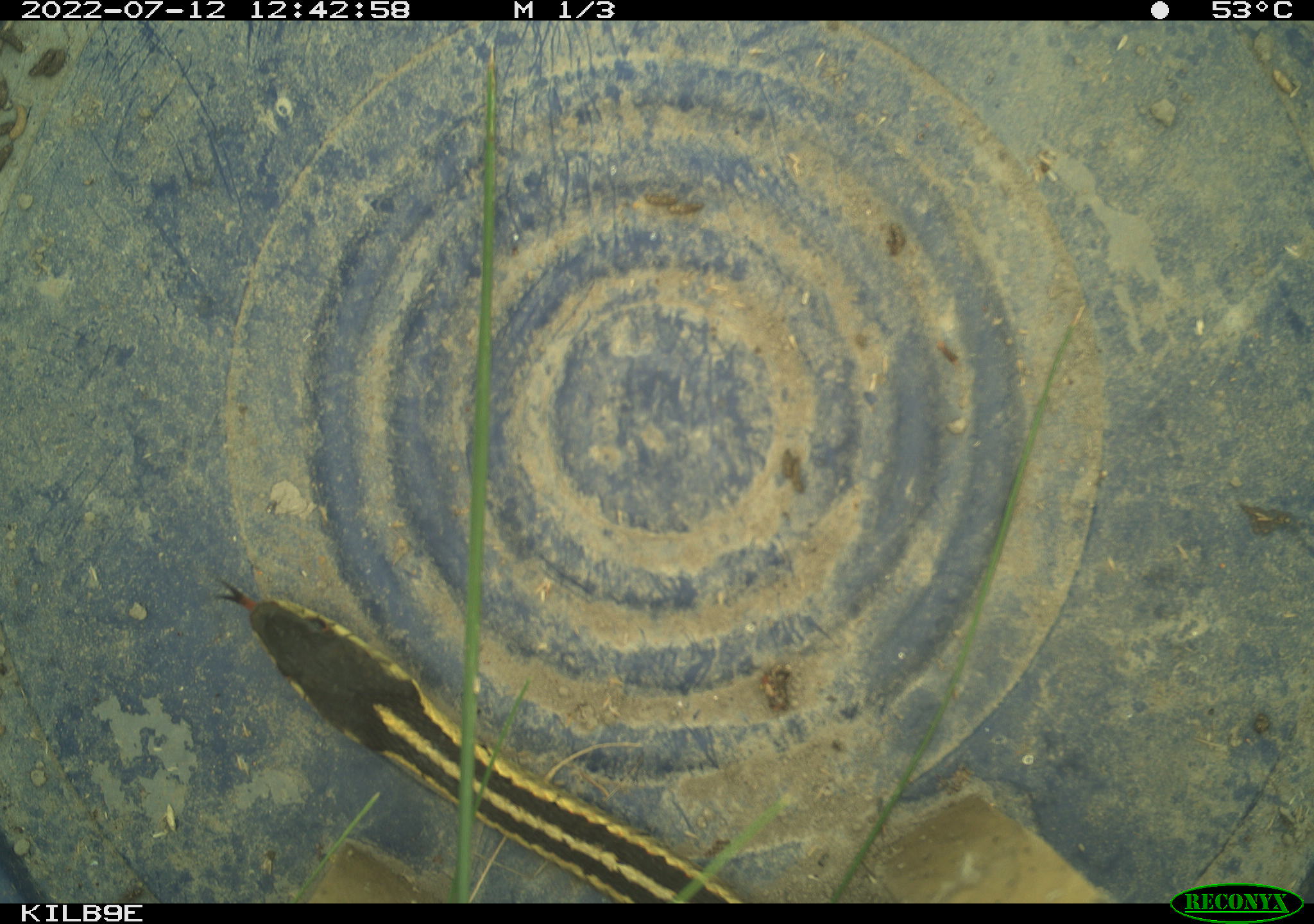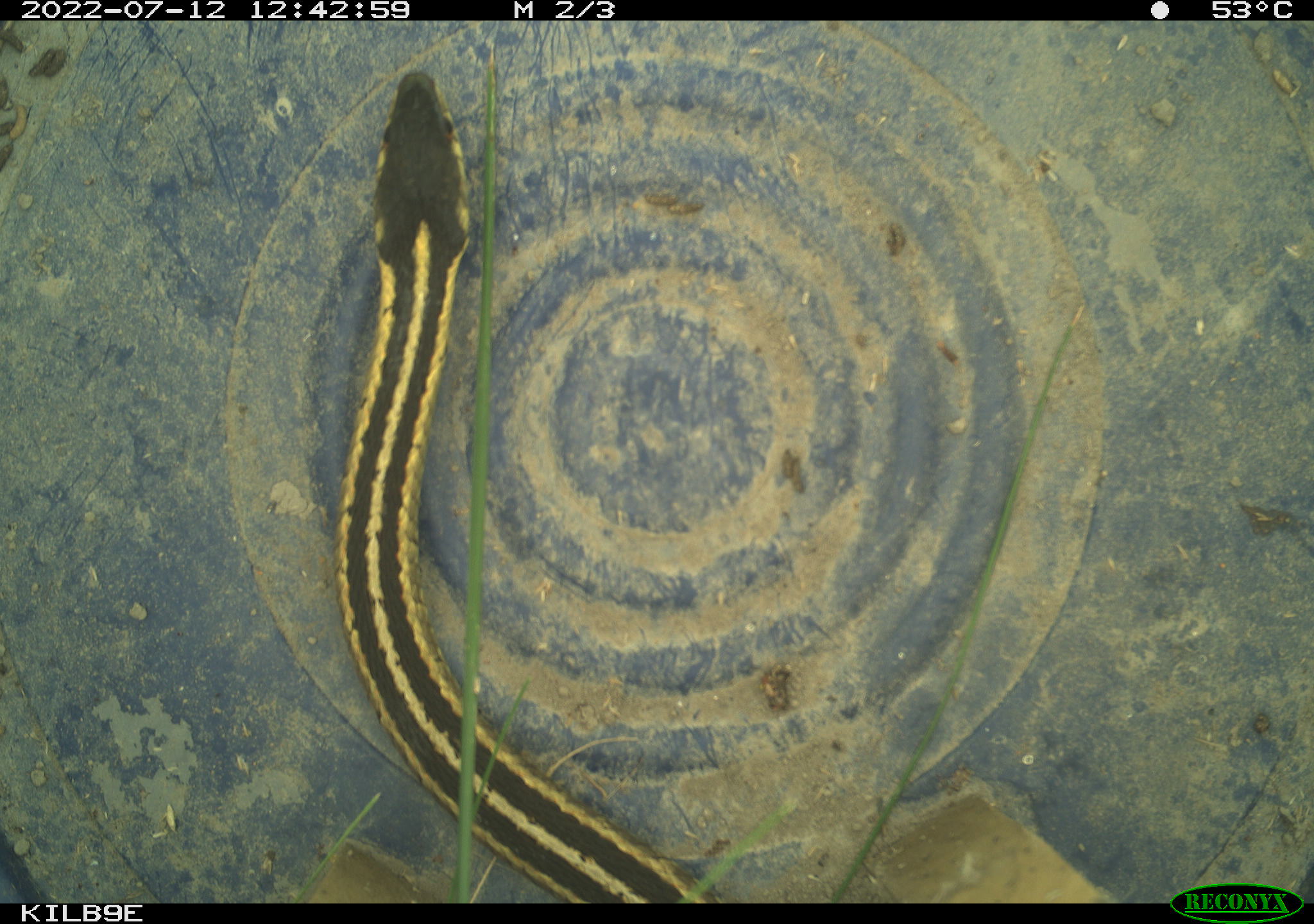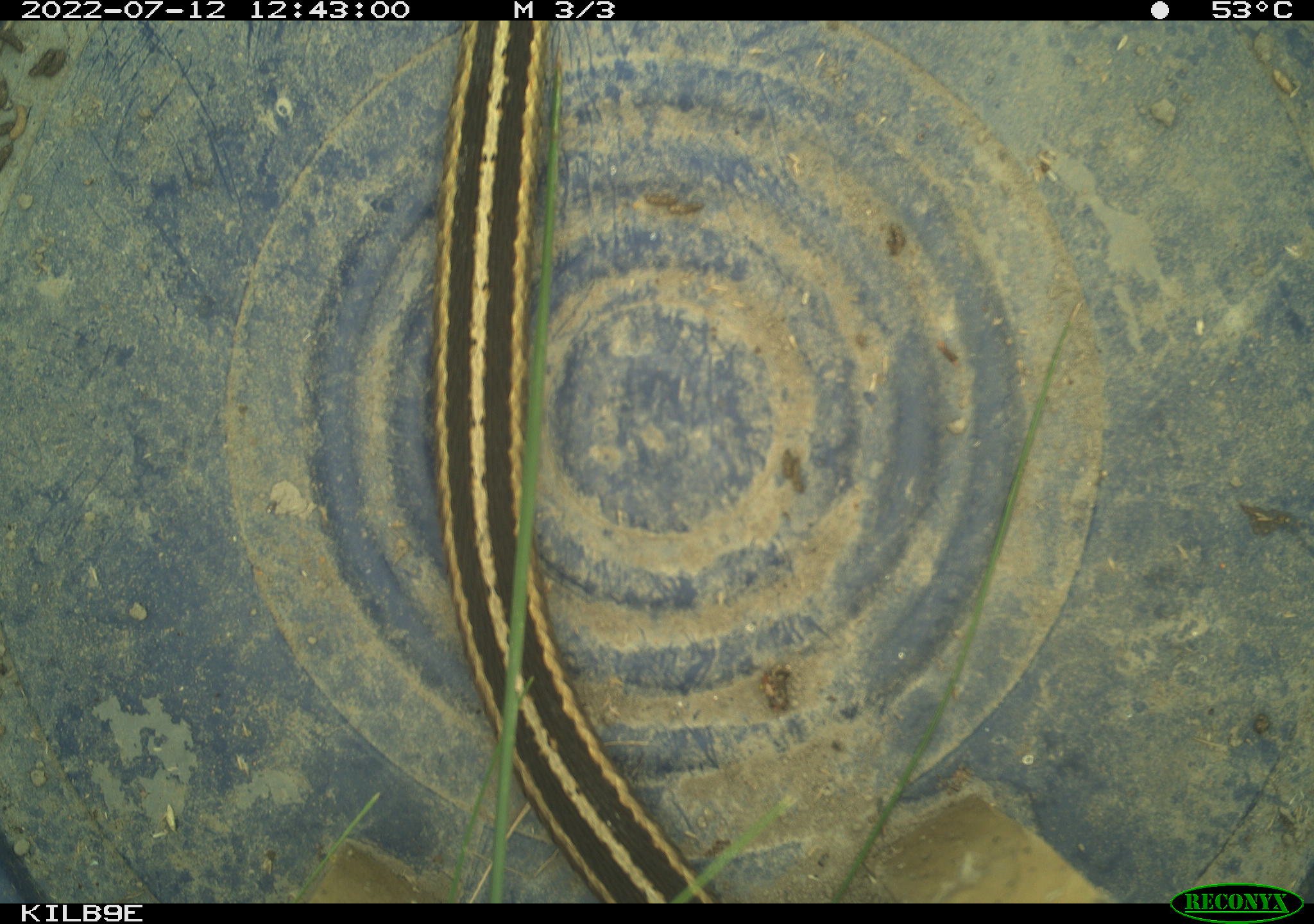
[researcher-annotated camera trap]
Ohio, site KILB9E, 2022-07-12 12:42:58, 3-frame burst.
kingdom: Animalia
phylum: Chordata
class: Reptilia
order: Squamata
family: Colubridae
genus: Thamnophis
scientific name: Thamnophis sirtalis sirtalis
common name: eastern gartersnake